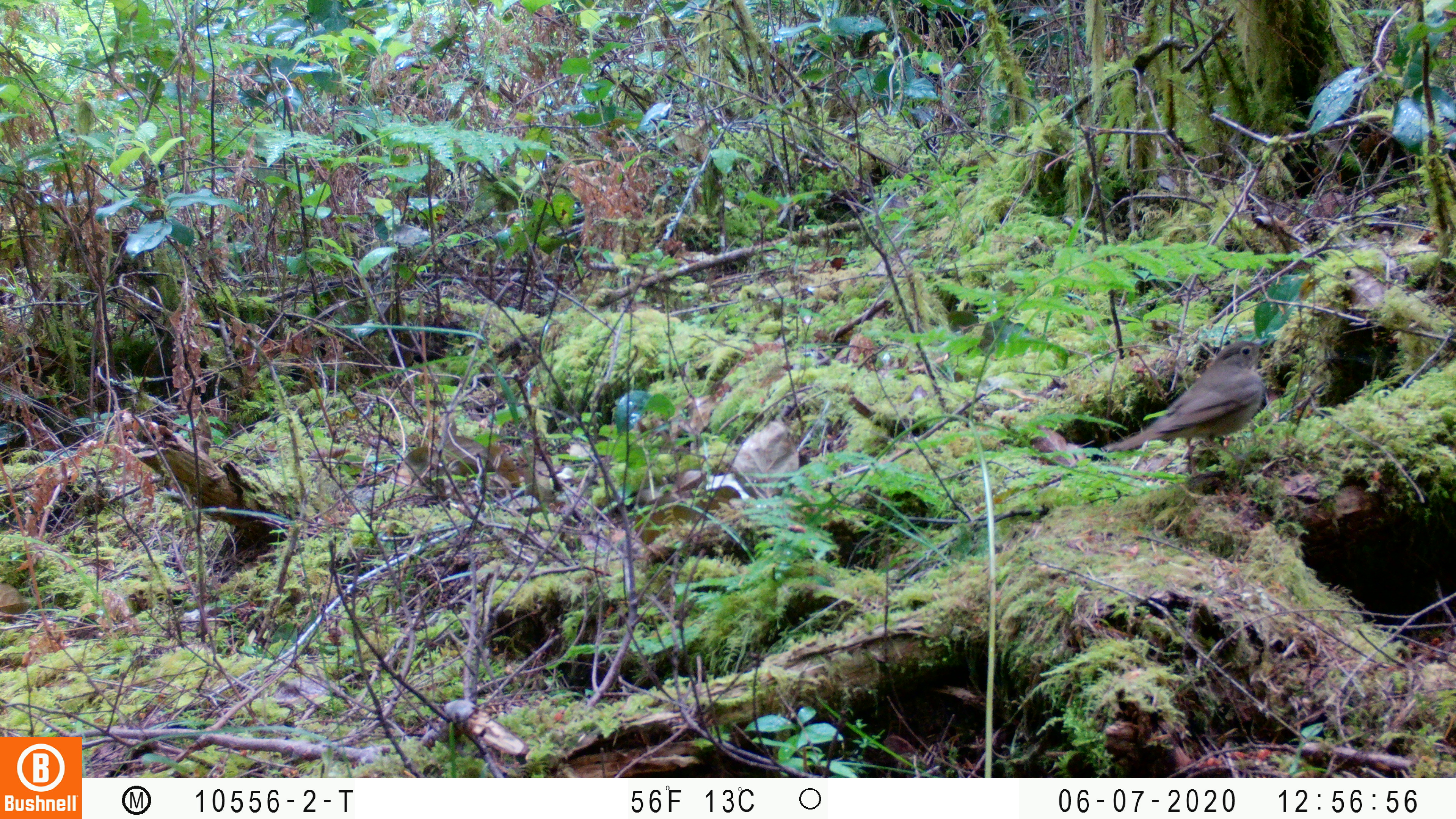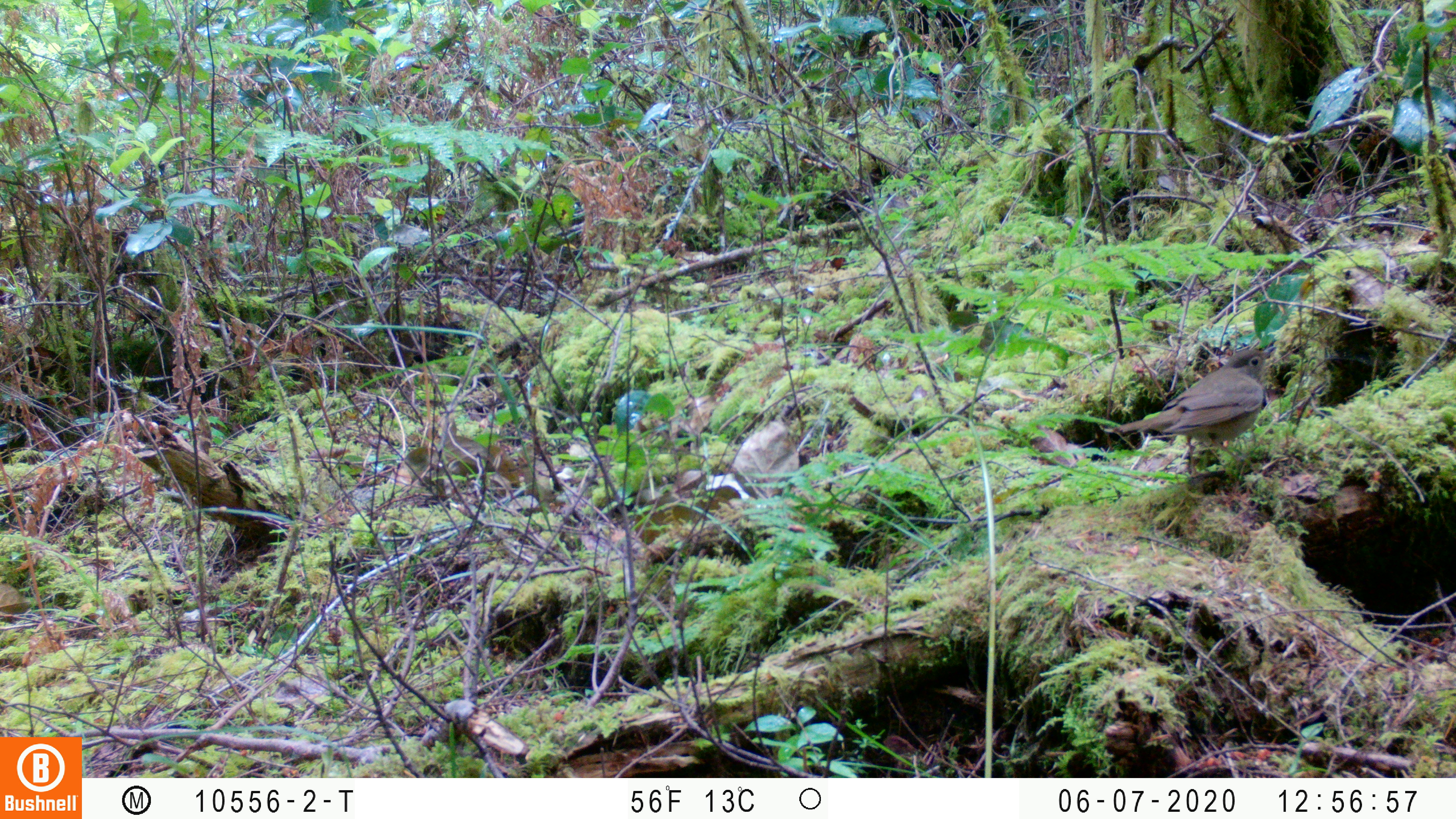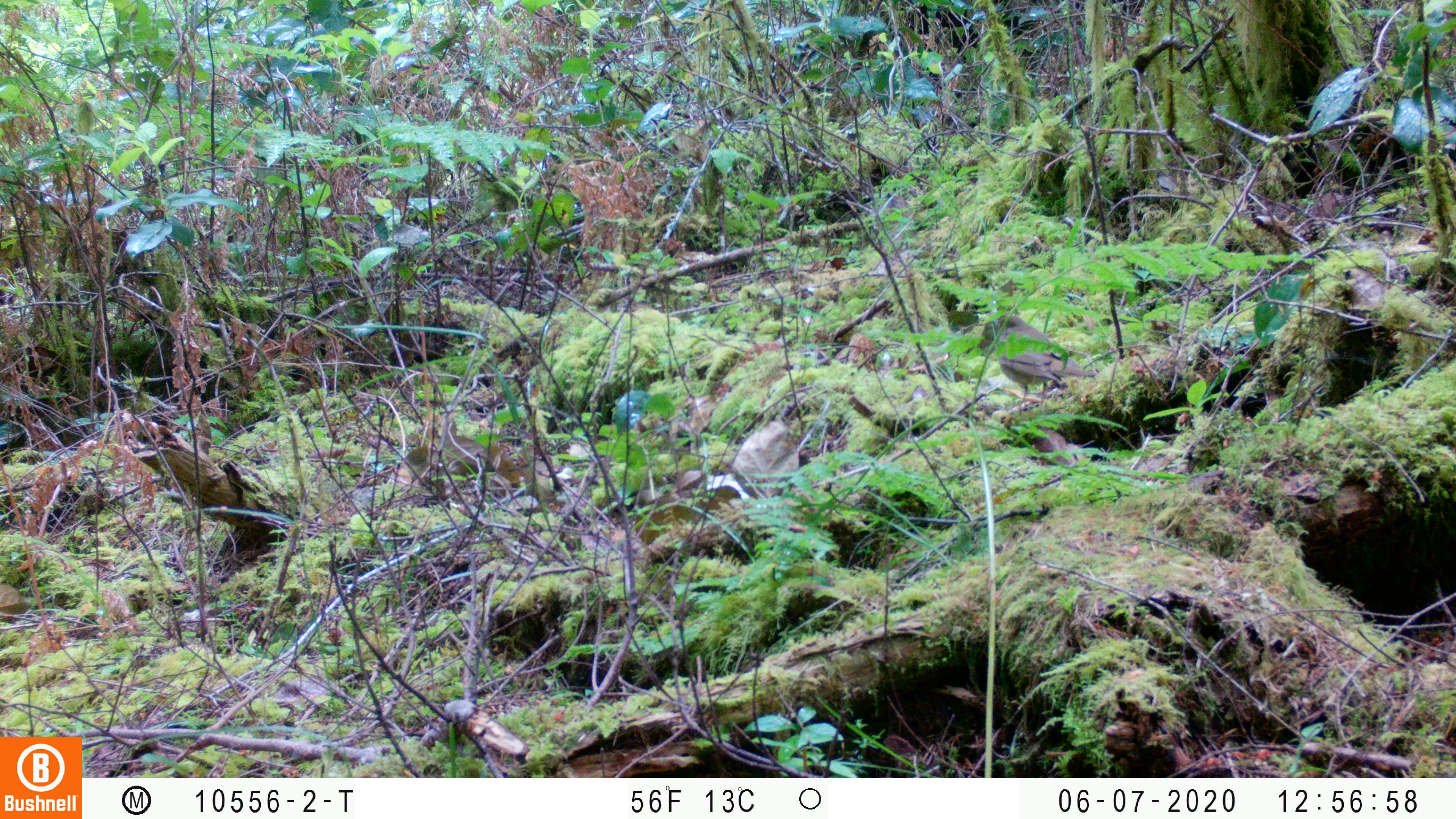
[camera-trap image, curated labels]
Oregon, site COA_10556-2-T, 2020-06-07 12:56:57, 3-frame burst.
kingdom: Animalia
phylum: Chordata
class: Aves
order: Passeriformes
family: Turdidae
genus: Catharus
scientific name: Catharus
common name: brown thrushes and nightingale-thrushes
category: catharus species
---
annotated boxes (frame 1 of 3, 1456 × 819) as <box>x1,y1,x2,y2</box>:
catharus species: <box>1103,338,1269,462</box>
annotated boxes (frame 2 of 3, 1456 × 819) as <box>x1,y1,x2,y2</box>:
catharus species: <box>1106,345,1272,449</box>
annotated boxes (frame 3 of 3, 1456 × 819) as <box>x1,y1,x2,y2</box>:
catharus species: <box>992,316,1094,395</box>